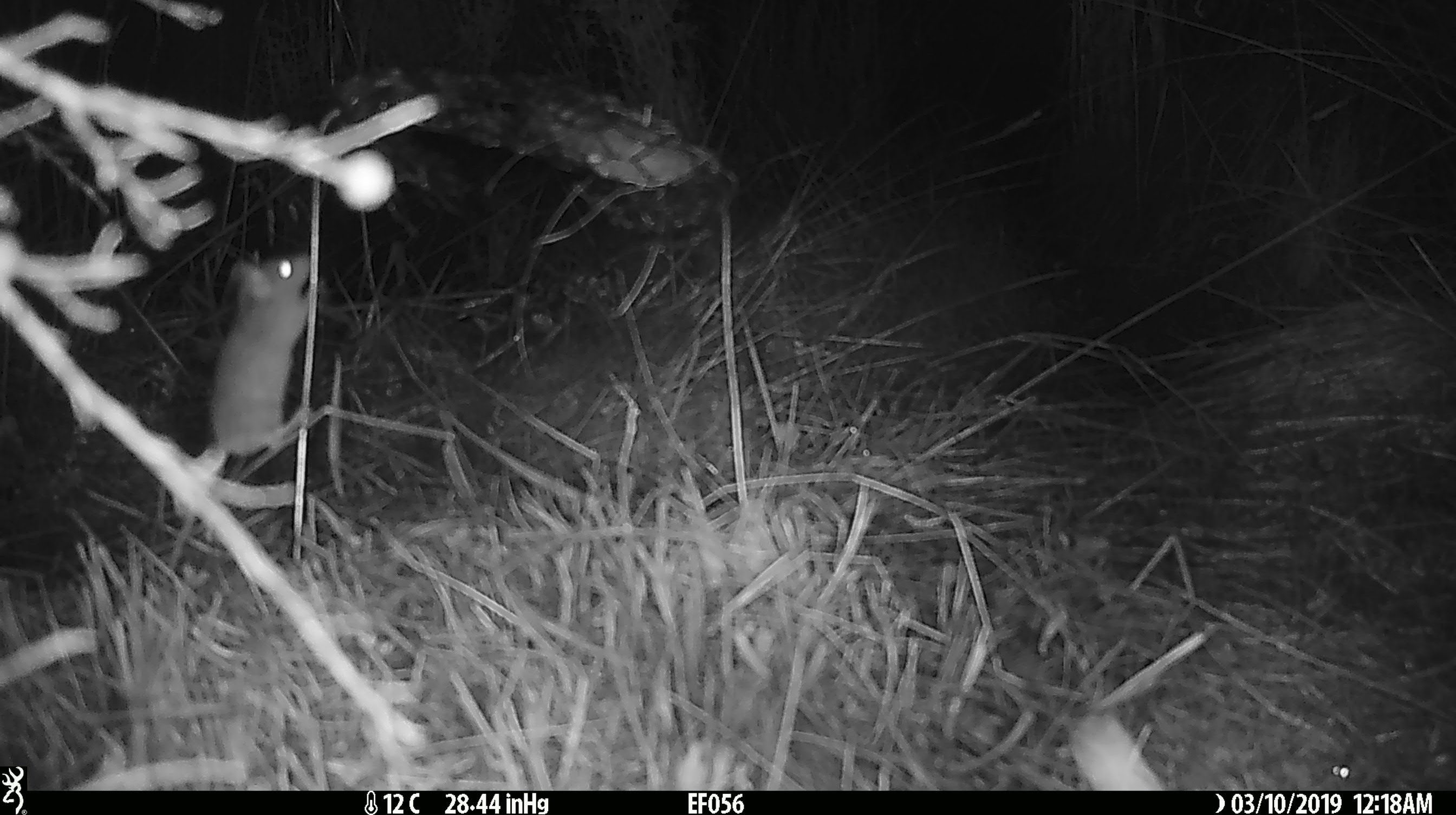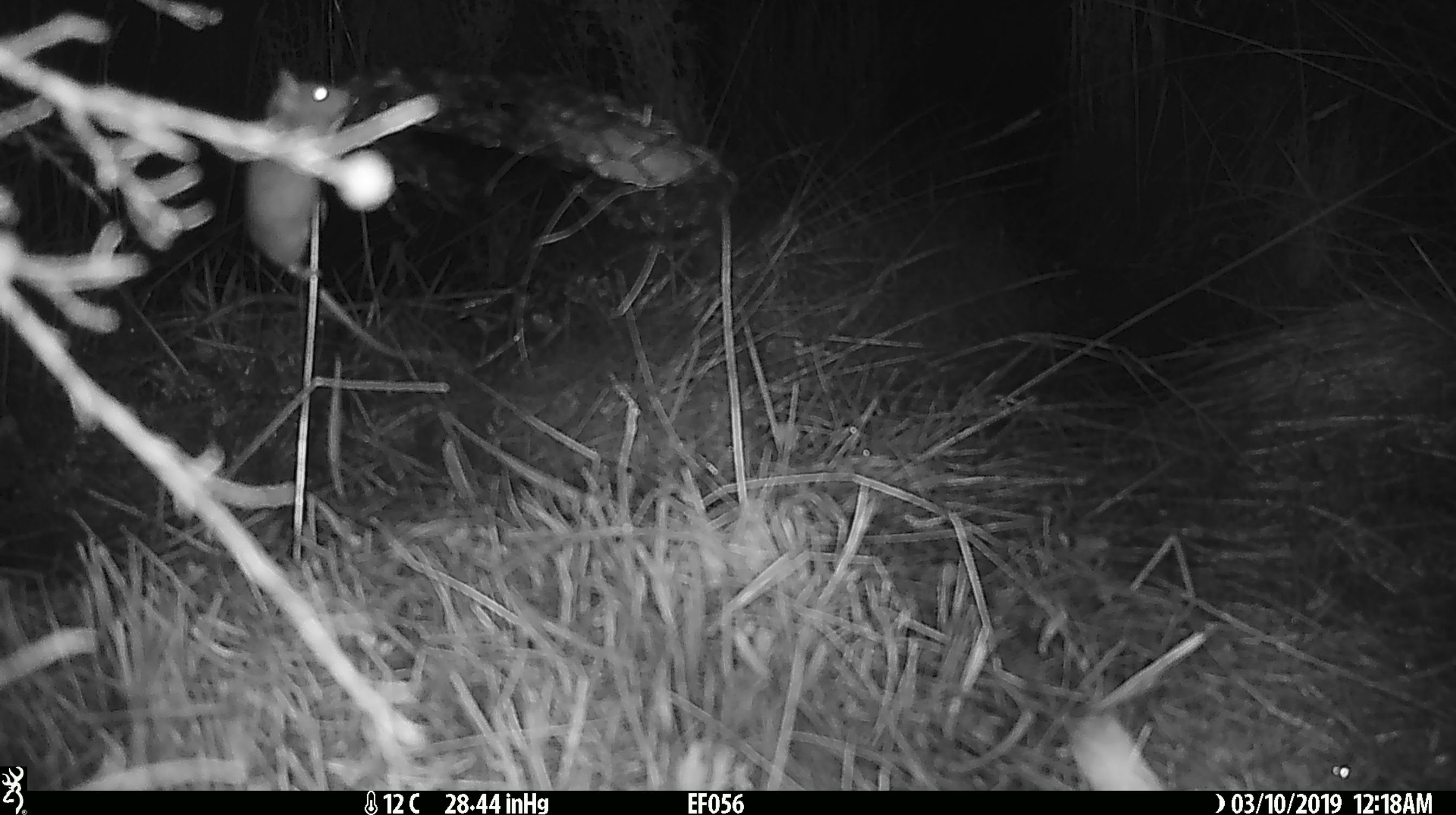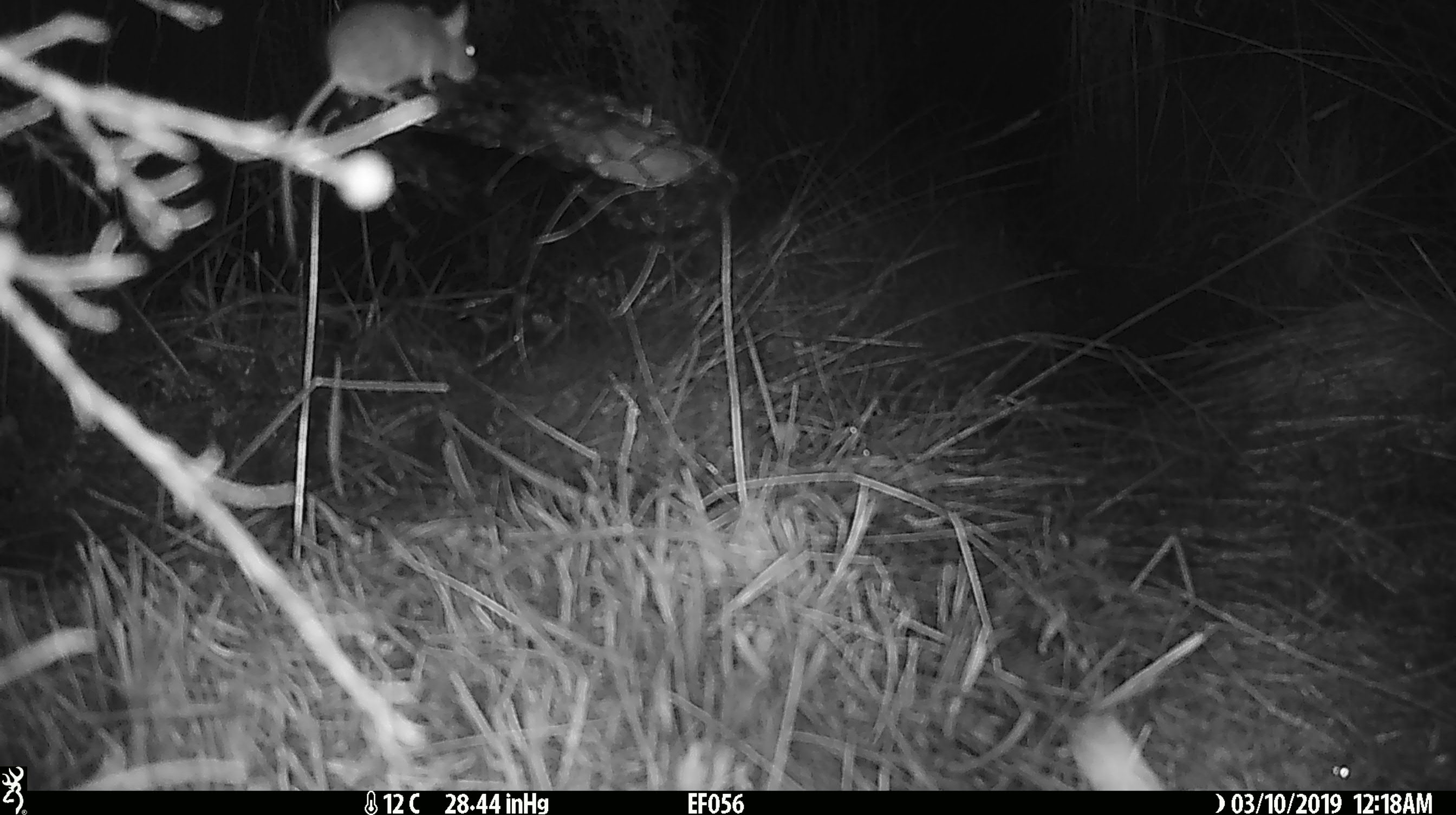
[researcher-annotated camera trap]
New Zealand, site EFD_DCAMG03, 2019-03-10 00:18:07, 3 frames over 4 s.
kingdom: Animalia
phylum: Chordata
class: Mammalia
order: Rodentia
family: Muridae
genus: Mus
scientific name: Mus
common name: mouse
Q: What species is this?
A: Mouse (Mus).